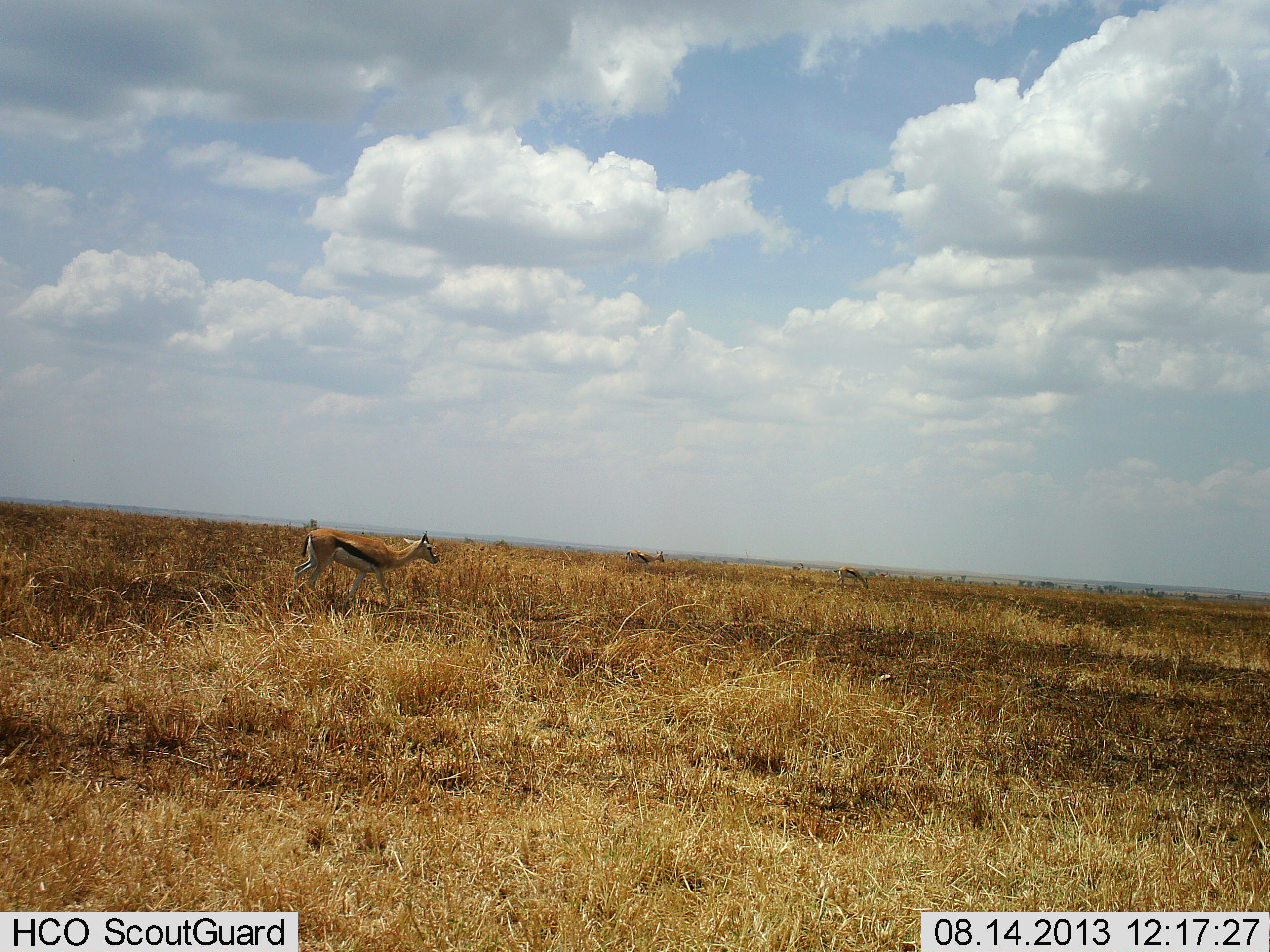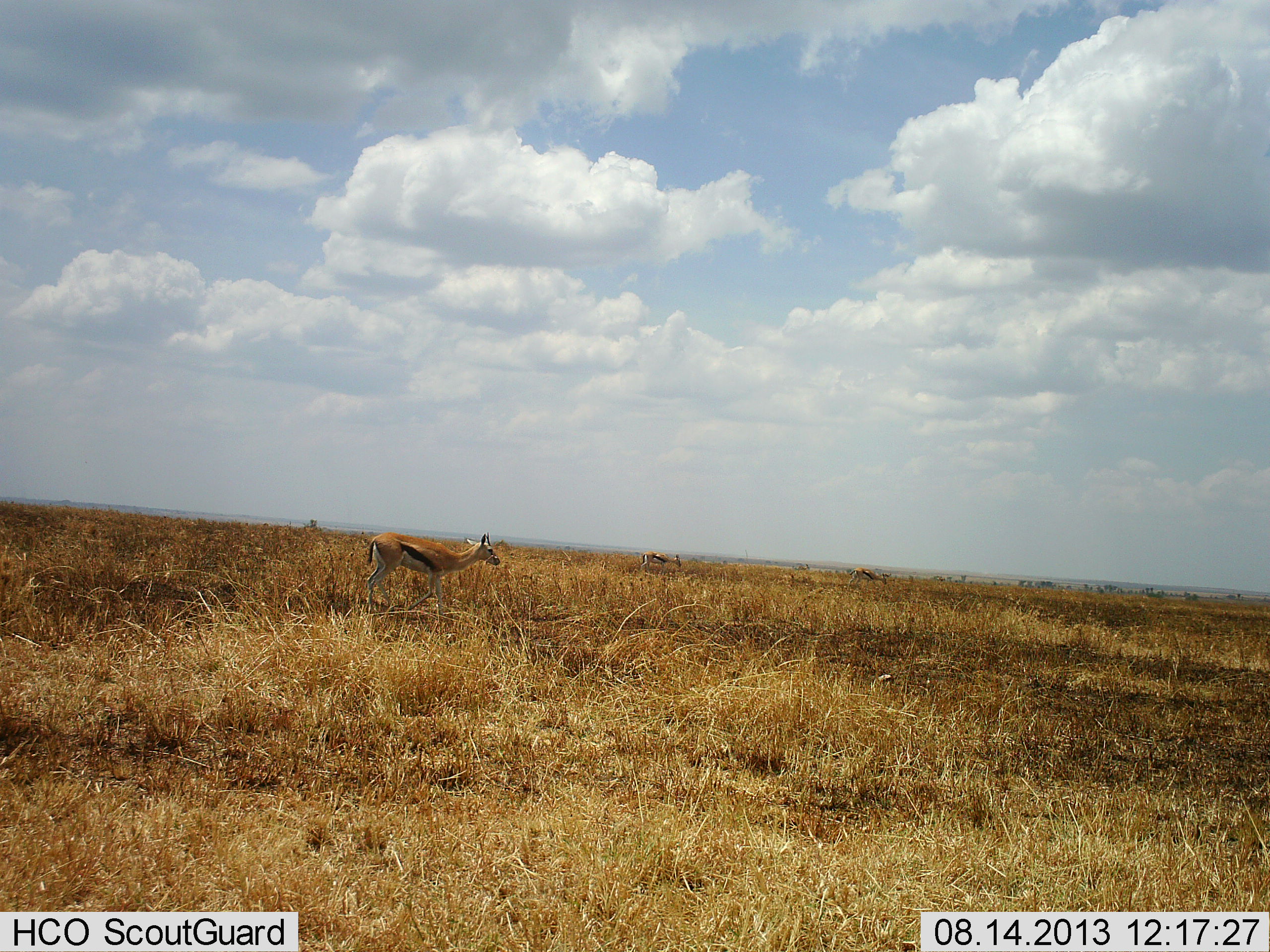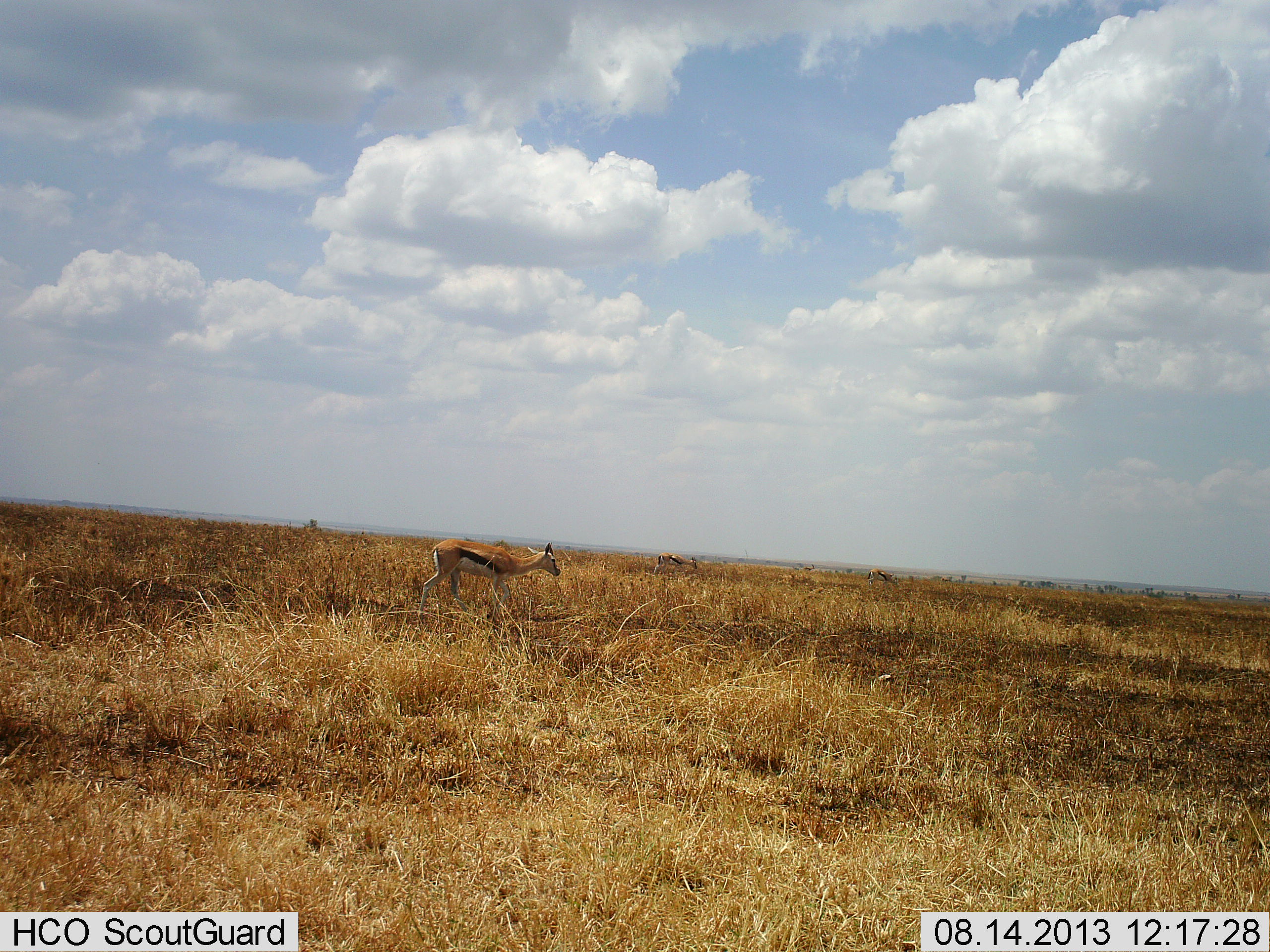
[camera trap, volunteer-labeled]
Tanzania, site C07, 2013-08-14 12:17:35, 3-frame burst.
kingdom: Animalia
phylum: Chordata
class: Mammalia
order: Artiodactyla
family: Bovidae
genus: Eudorcas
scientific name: Eudorcas thomsonii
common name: thomson's gazelle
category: gazellethomsons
Gazellethomsons (thomson's gazelle) (Eudorcas thomsonii), count 3. Behavior (volunteer vote fractions): standing 15%, resting 0%, moving 88%, interacting 0%. Young present (vote fraction): 0%. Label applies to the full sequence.